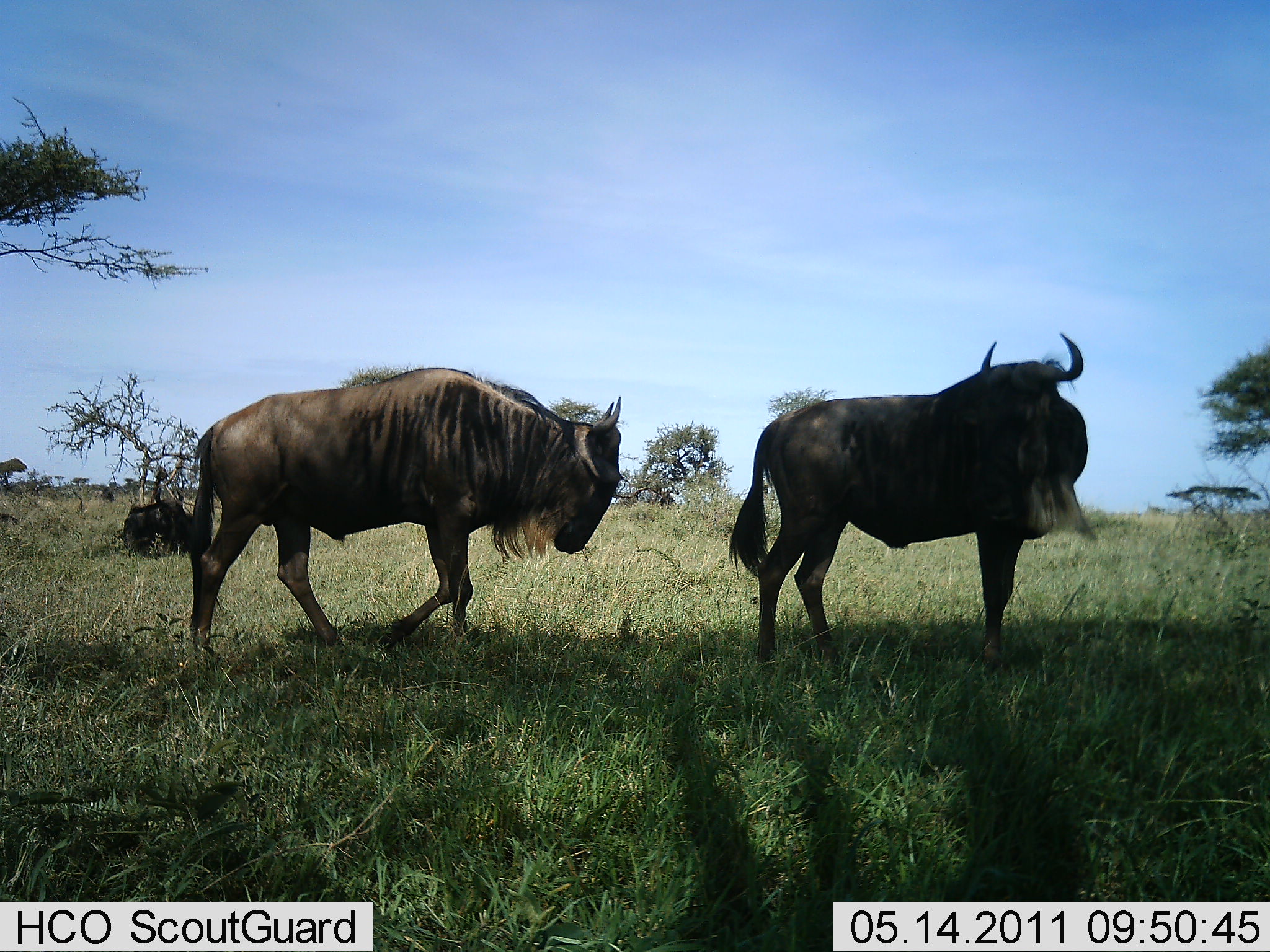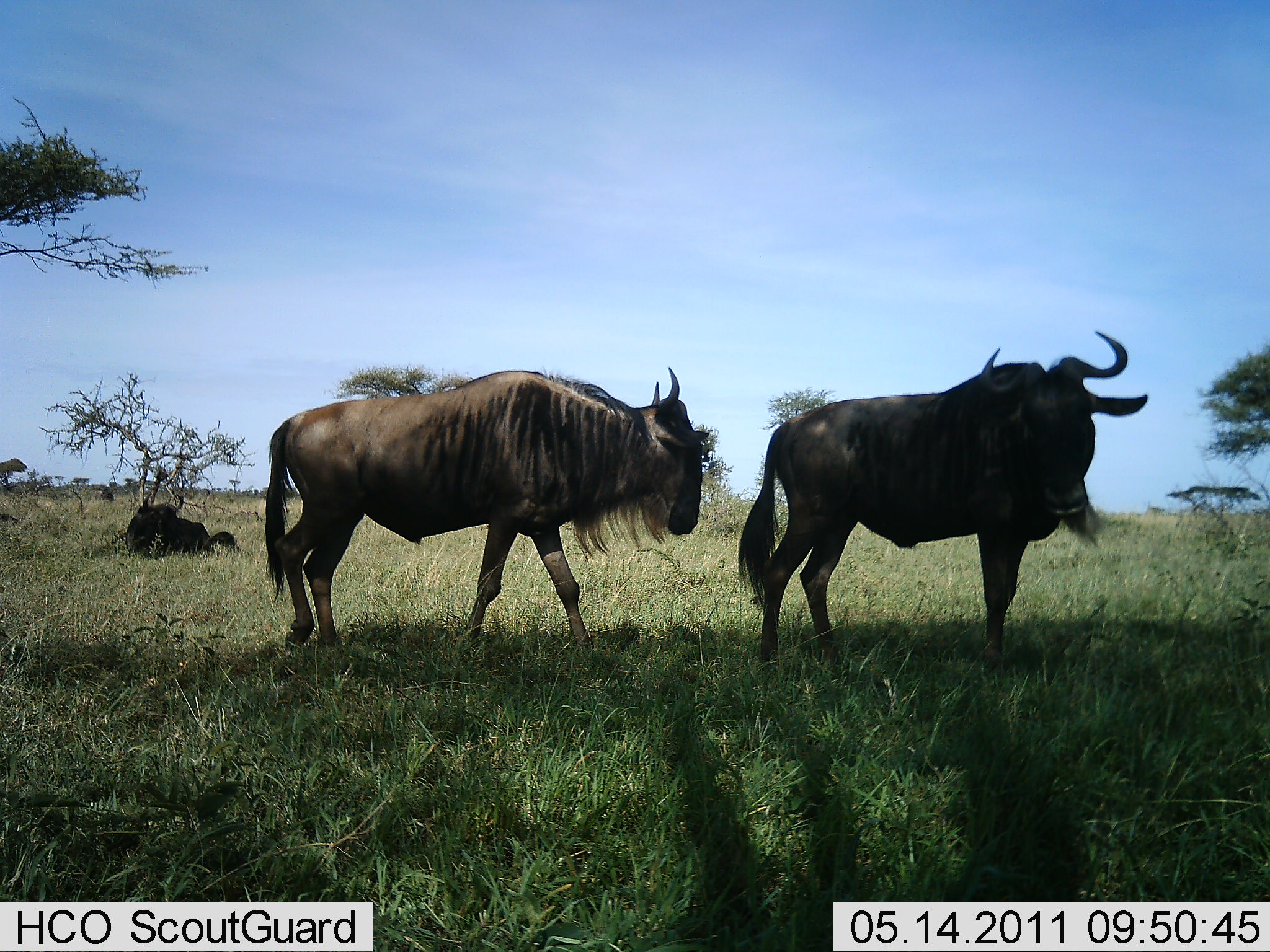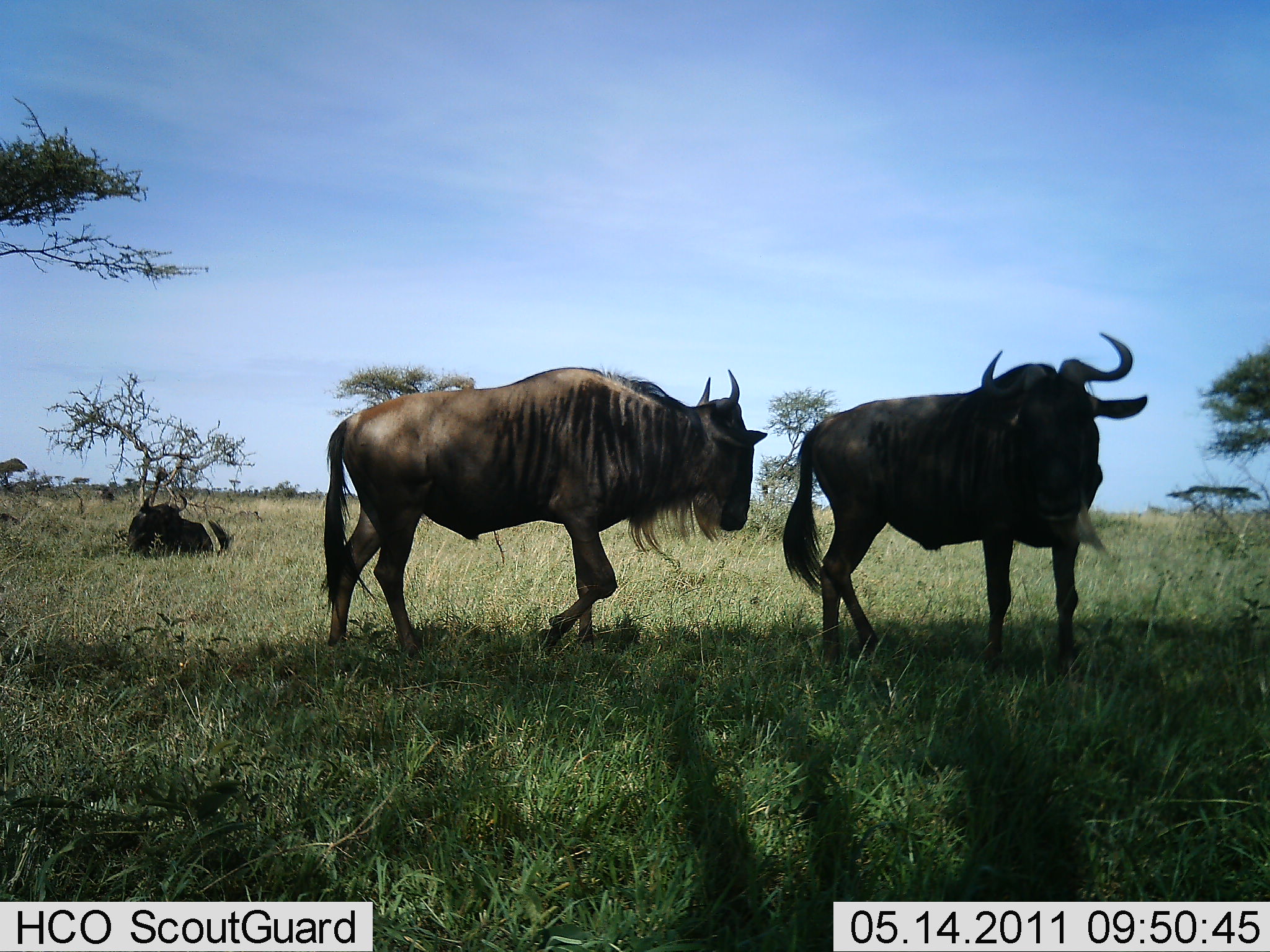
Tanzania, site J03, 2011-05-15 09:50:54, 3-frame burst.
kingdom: Animalia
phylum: Chordata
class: Mammalia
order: Artiodactyla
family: Bovidae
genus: Connochaetes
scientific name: Connochaetes taurinus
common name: blue wildebeest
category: wildebeest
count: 3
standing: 75%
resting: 83%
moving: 25%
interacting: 0%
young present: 0%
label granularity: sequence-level